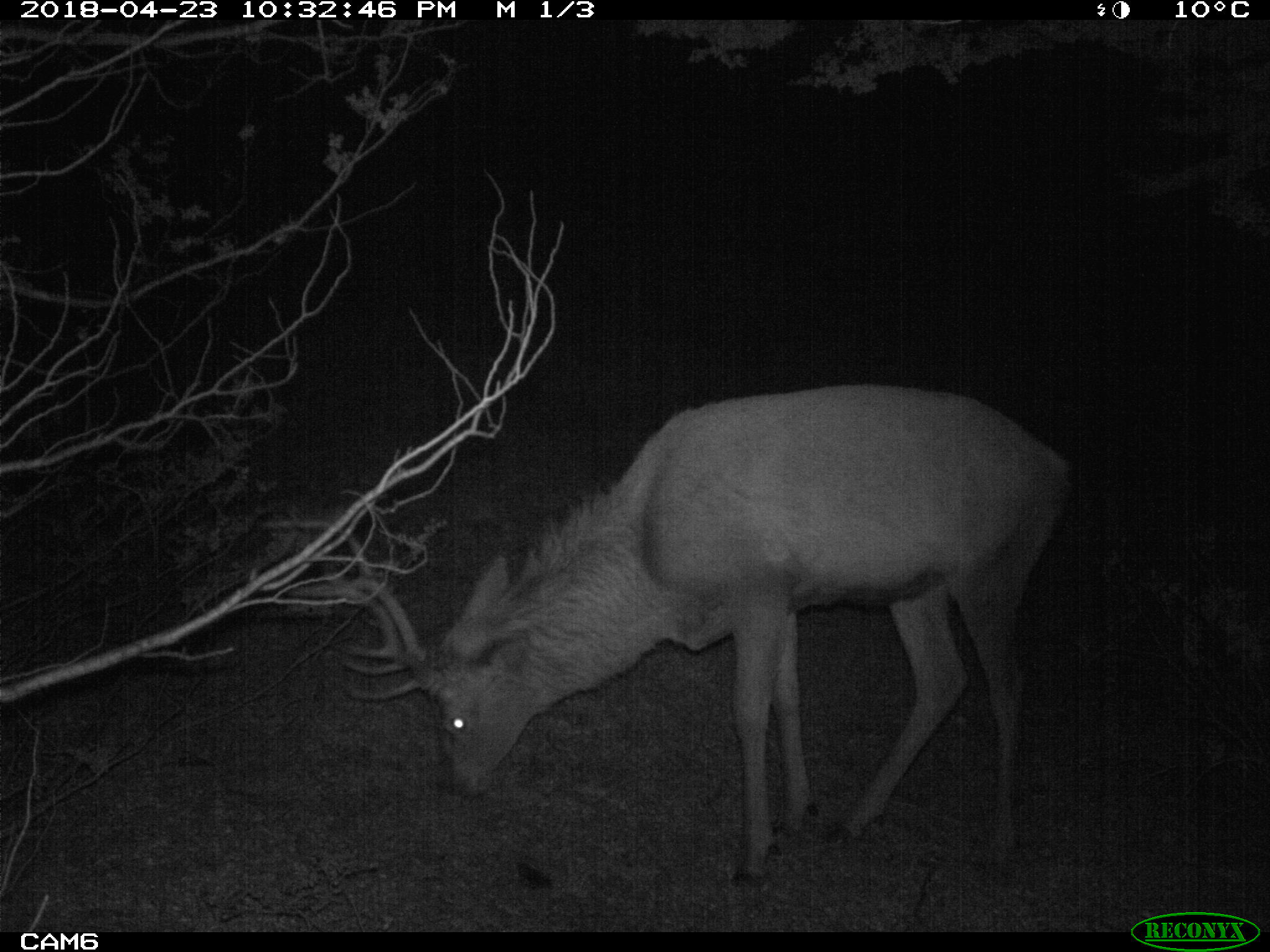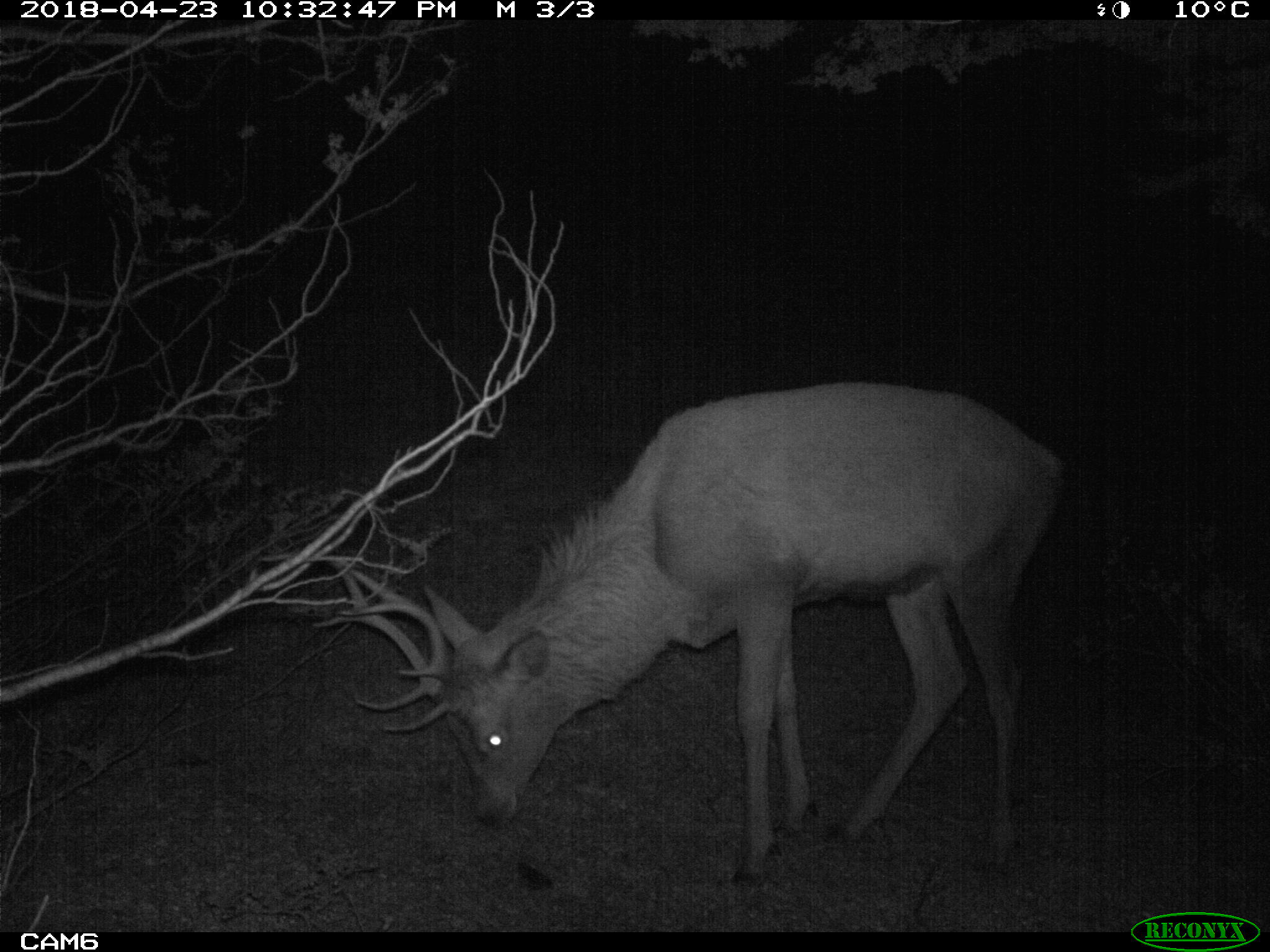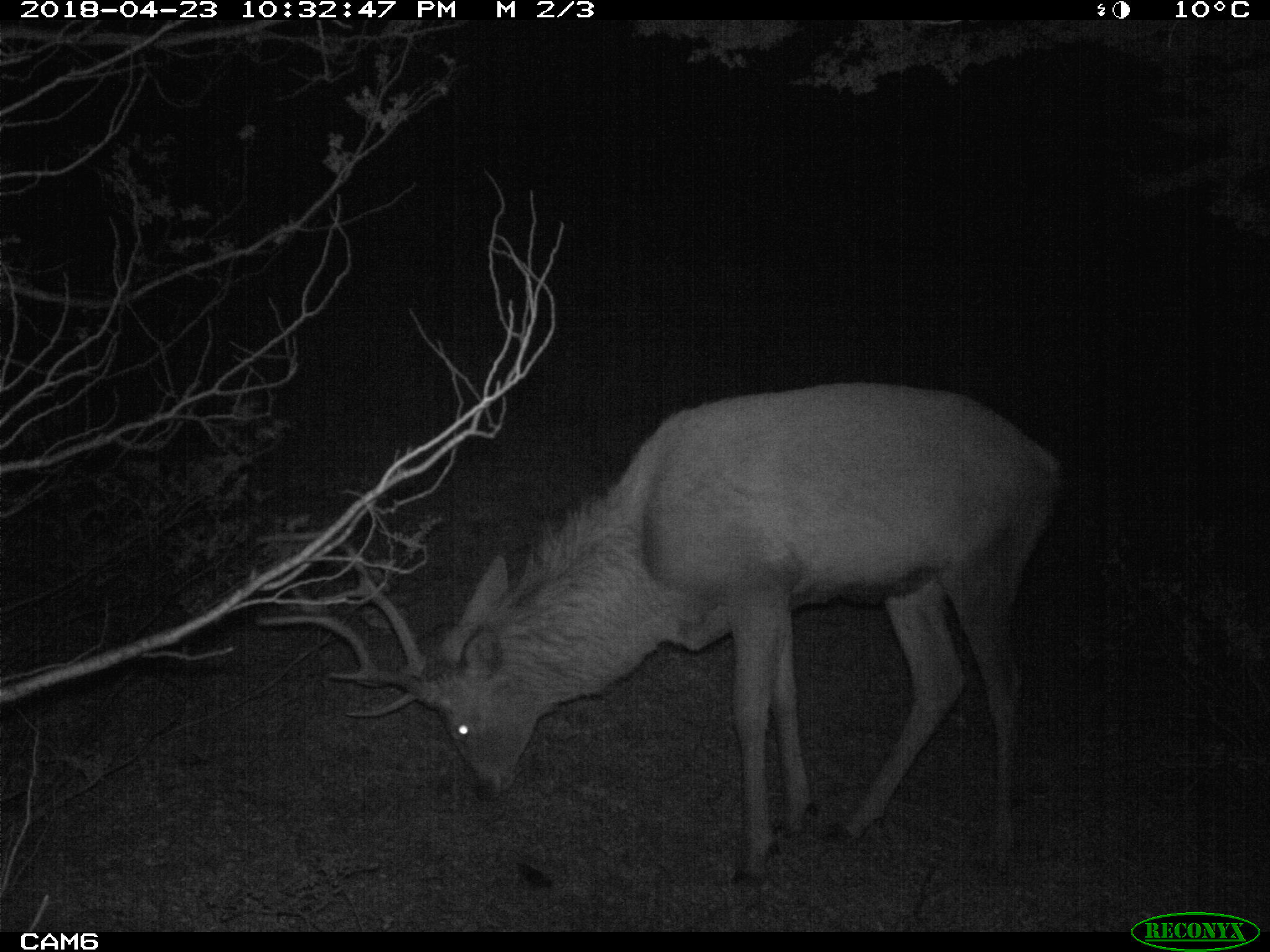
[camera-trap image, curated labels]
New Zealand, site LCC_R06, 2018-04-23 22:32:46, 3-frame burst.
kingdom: Animalia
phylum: Chordata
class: Mammalia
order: Artiodactyla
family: Cervidae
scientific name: Cervidae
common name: deer